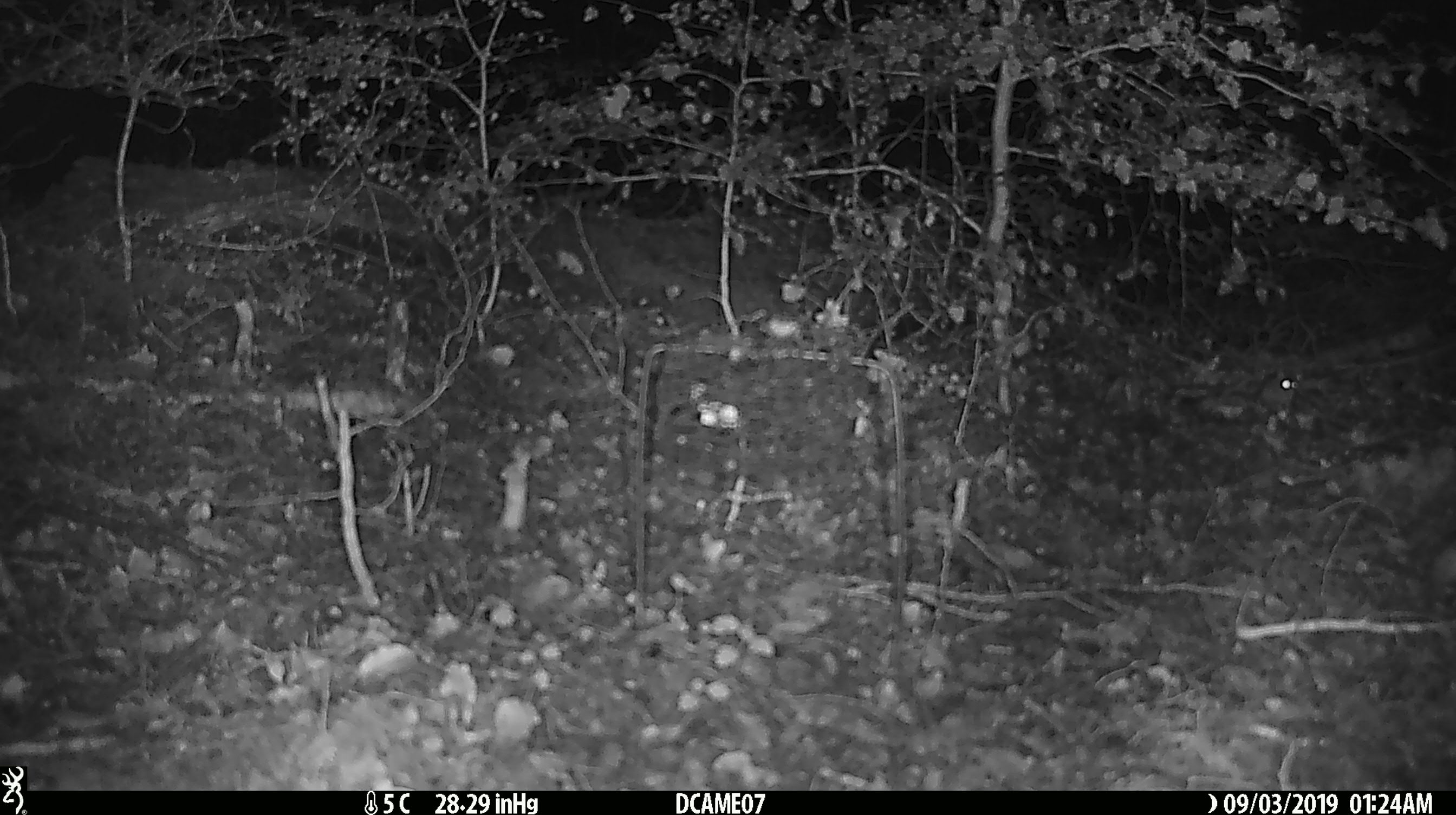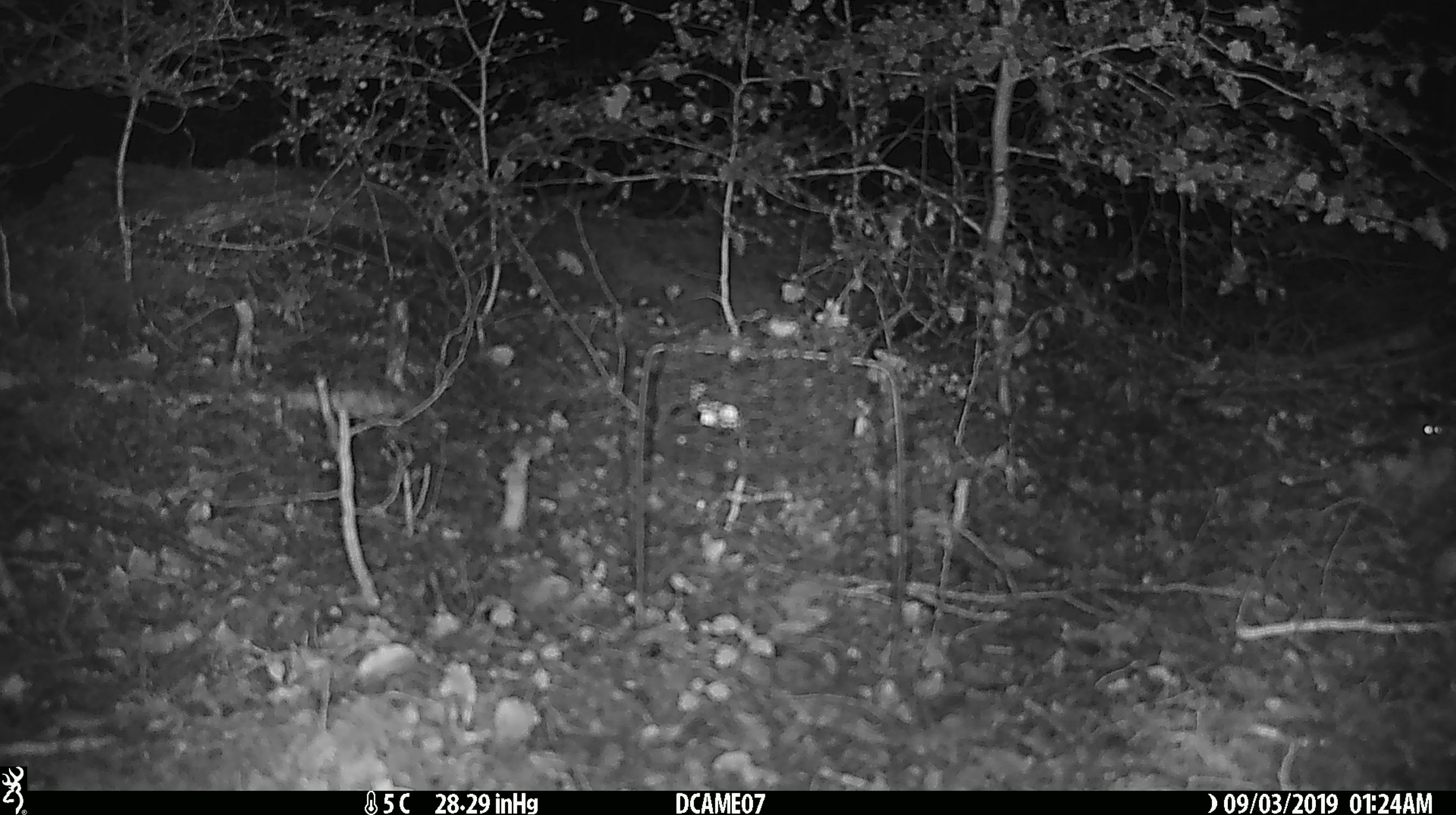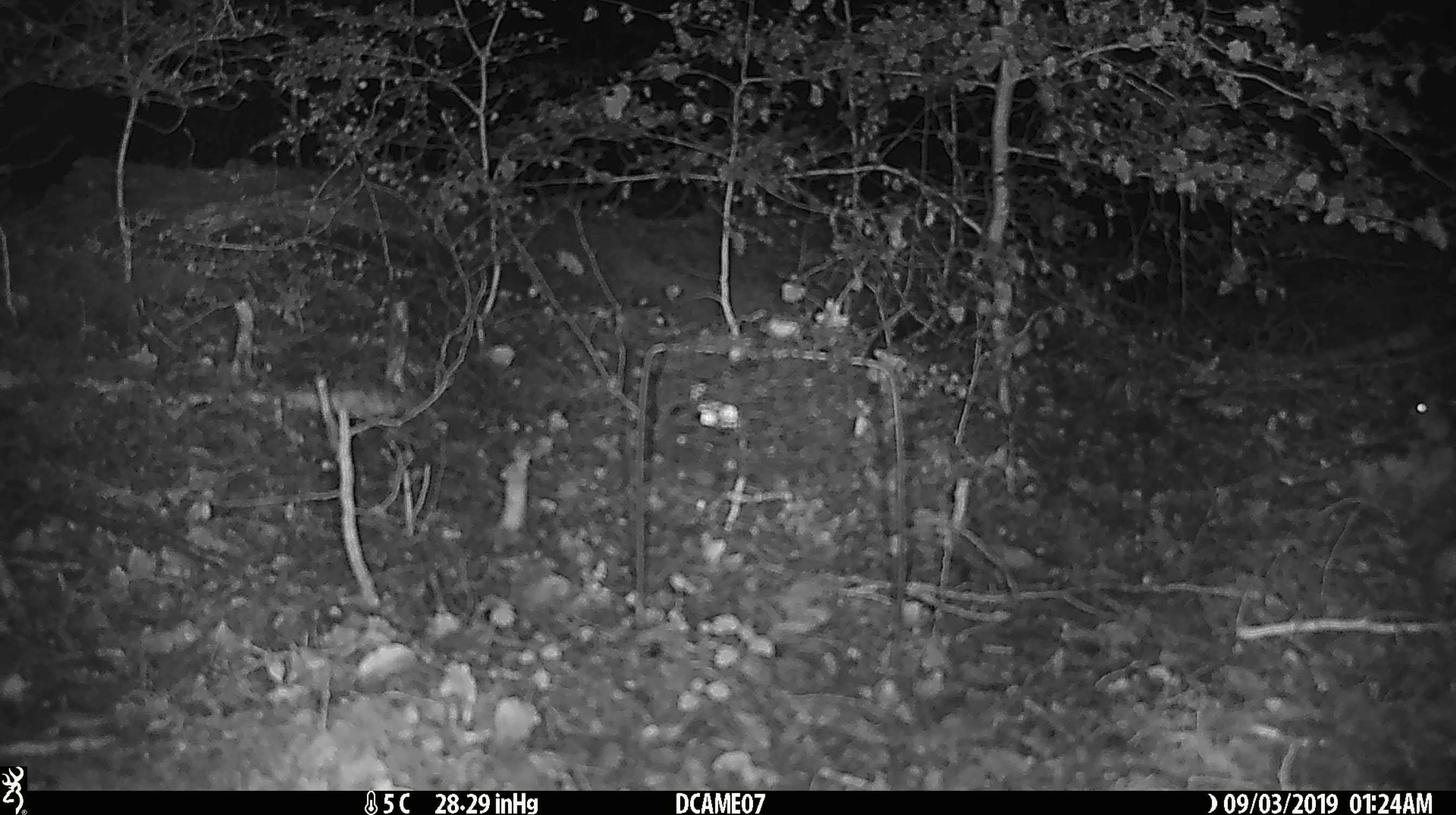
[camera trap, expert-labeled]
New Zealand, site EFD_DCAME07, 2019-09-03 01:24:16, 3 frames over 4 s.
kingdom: Animalia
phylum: Chordata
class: Mammalia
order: Rodentia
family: Muridae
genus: Mus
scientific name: Mus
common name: mouse